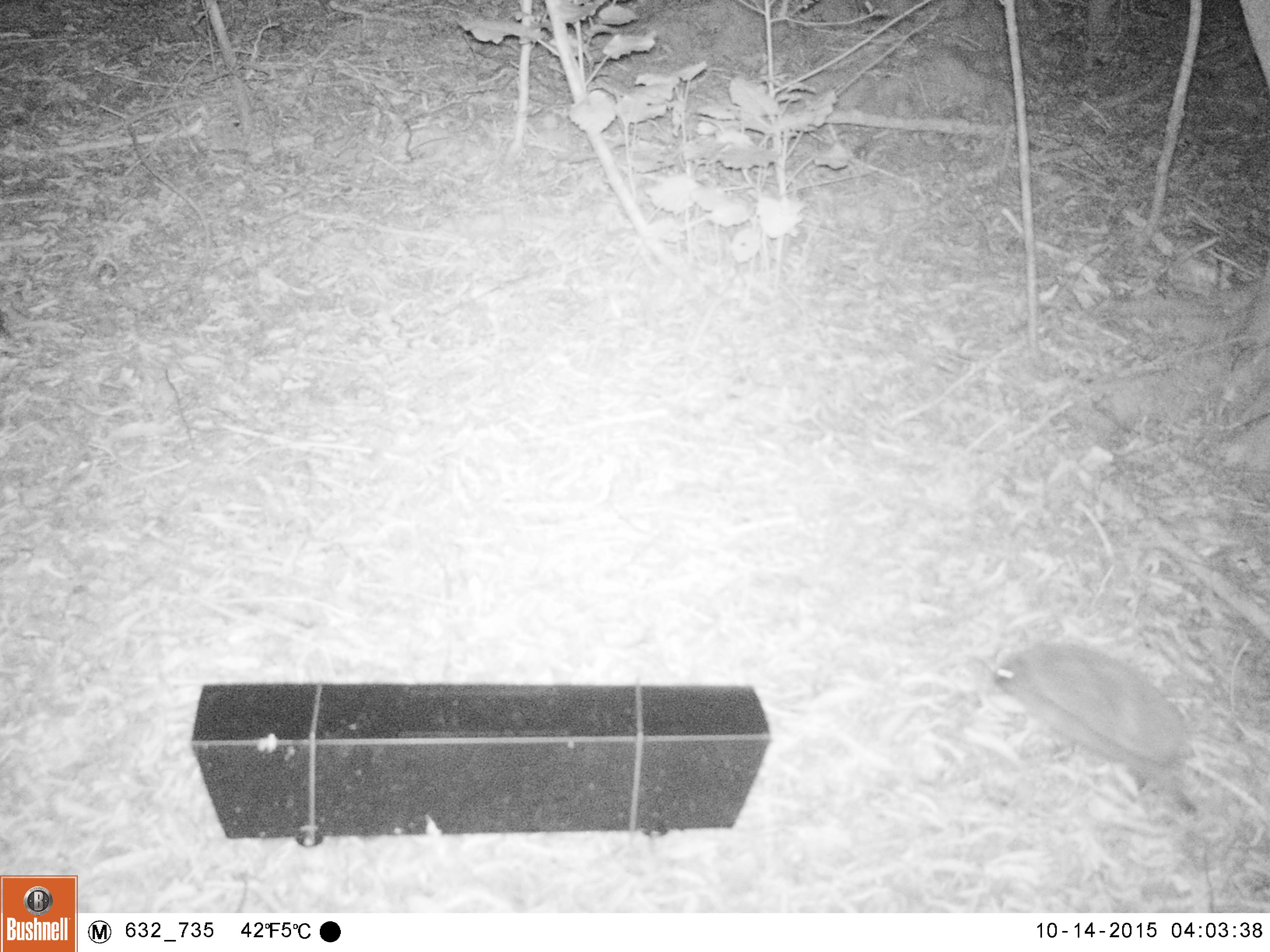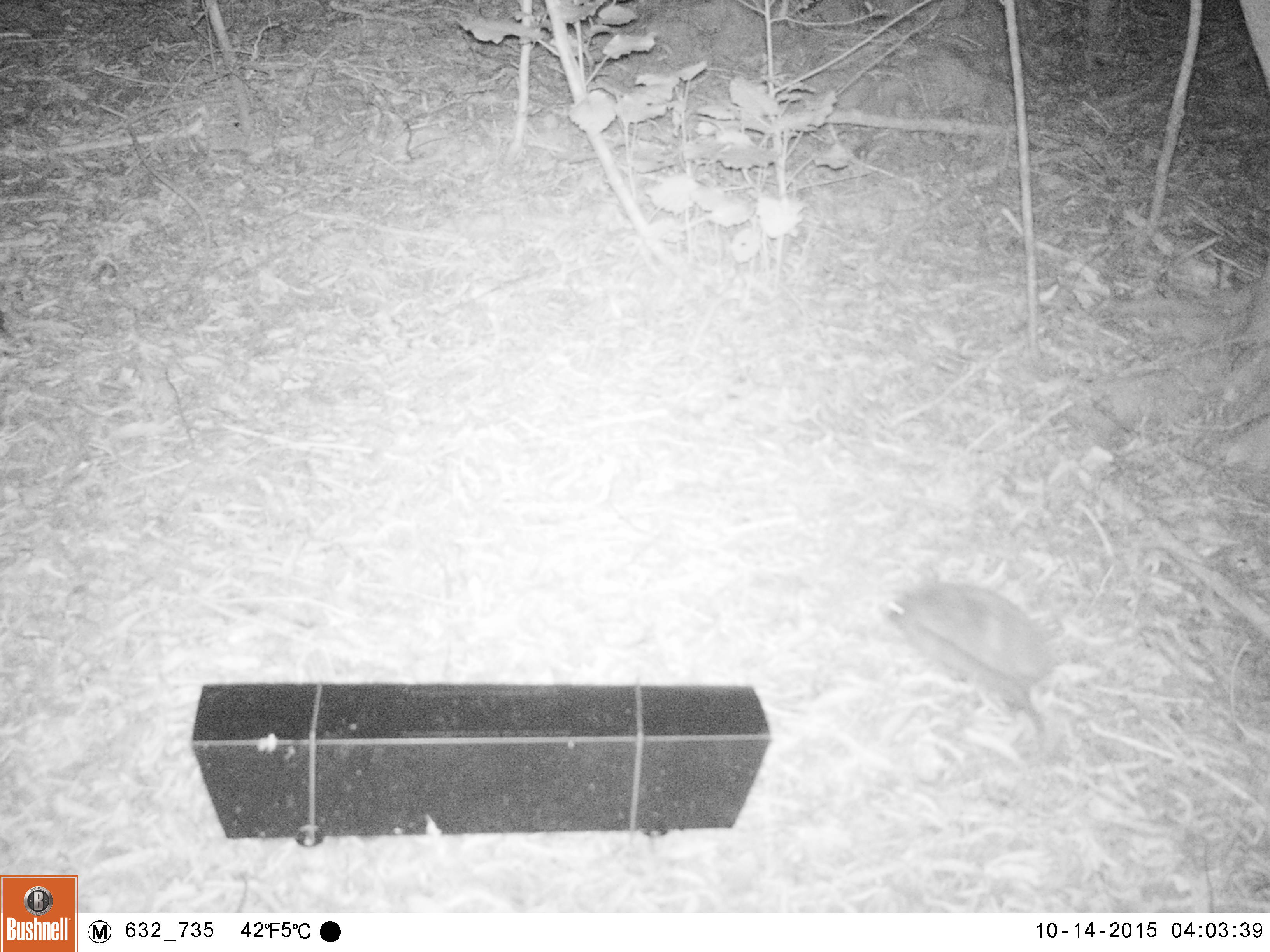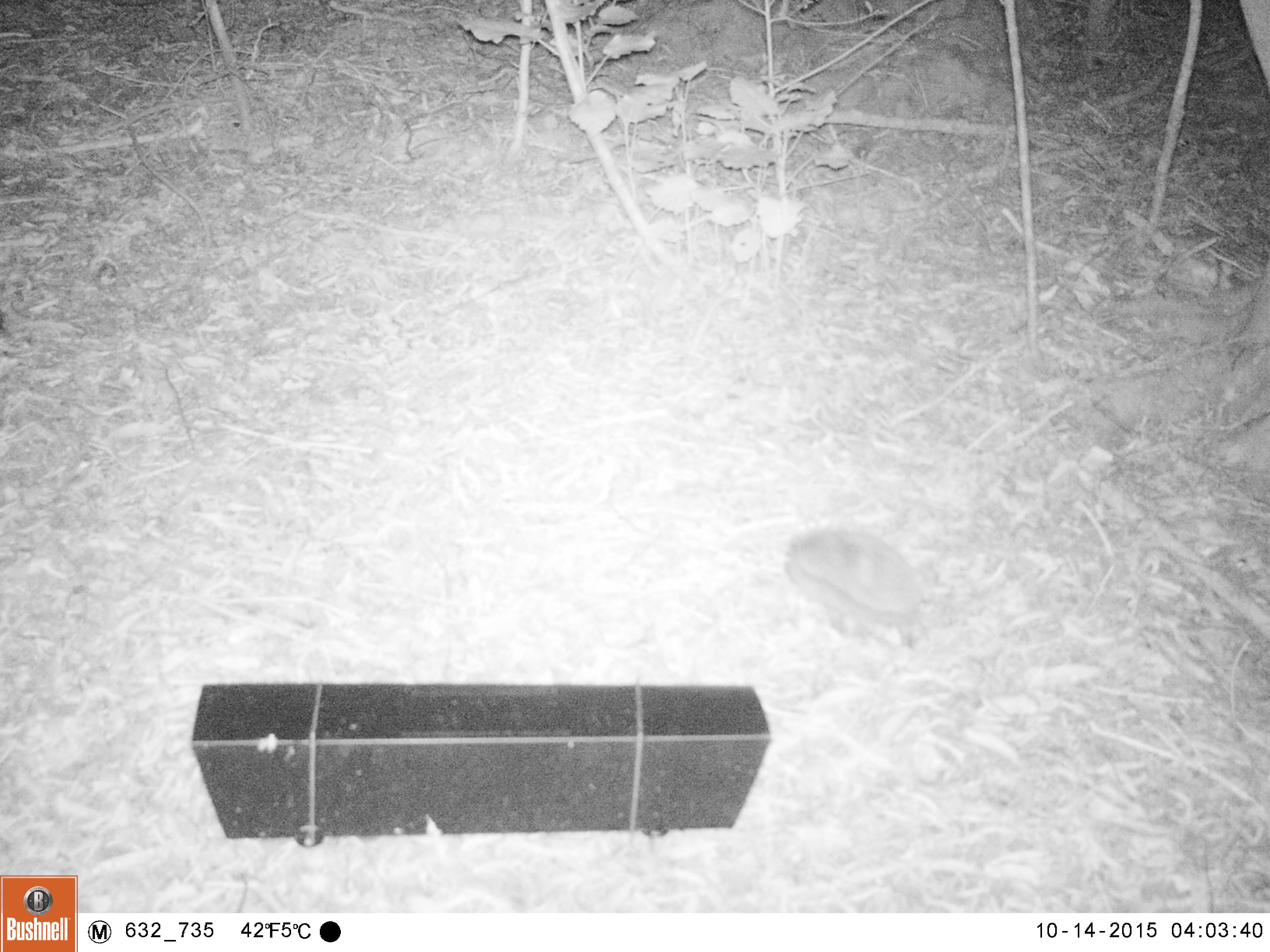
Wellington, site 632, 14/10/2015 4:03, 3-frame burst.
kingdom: Animalia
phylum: Chordata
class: Mammalia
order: Eulipotyphla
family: Erinaceidae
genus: Erinaceus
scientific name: Erinaceus europaeus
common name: hedgehog